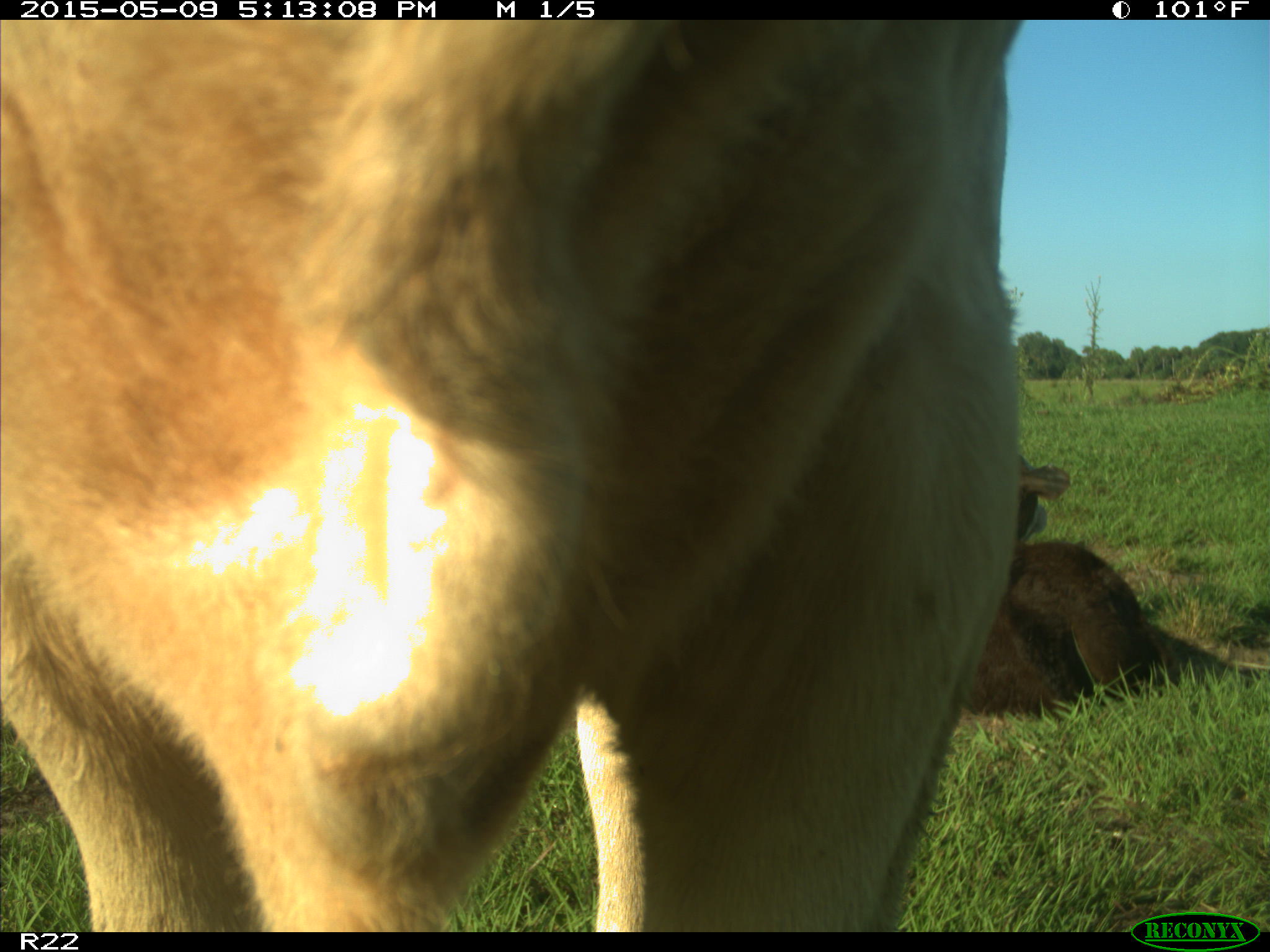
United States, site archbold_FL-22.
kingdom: Animalia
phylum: Chordata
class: Mammalia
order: Artiodactyla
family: Bovidae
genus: Bos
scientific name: Bos taurus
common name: domestic cow